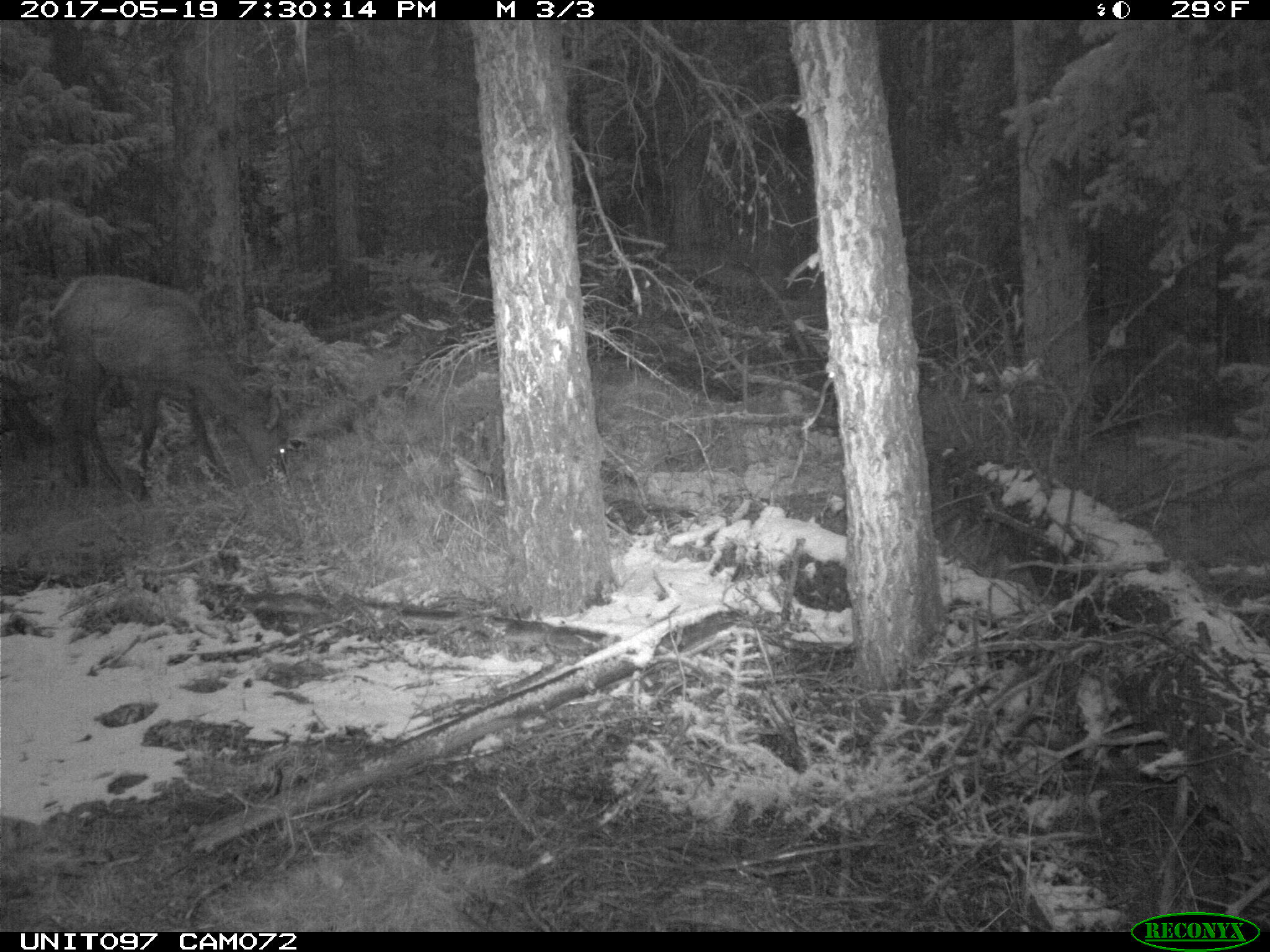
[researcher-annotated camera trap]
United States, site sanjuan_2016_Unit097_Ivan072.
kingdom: Animalia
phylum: Chordata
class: Mammalia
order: Artiodactyla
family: Cervidae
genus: Cervus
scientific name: Cervus elaphus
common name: red deer